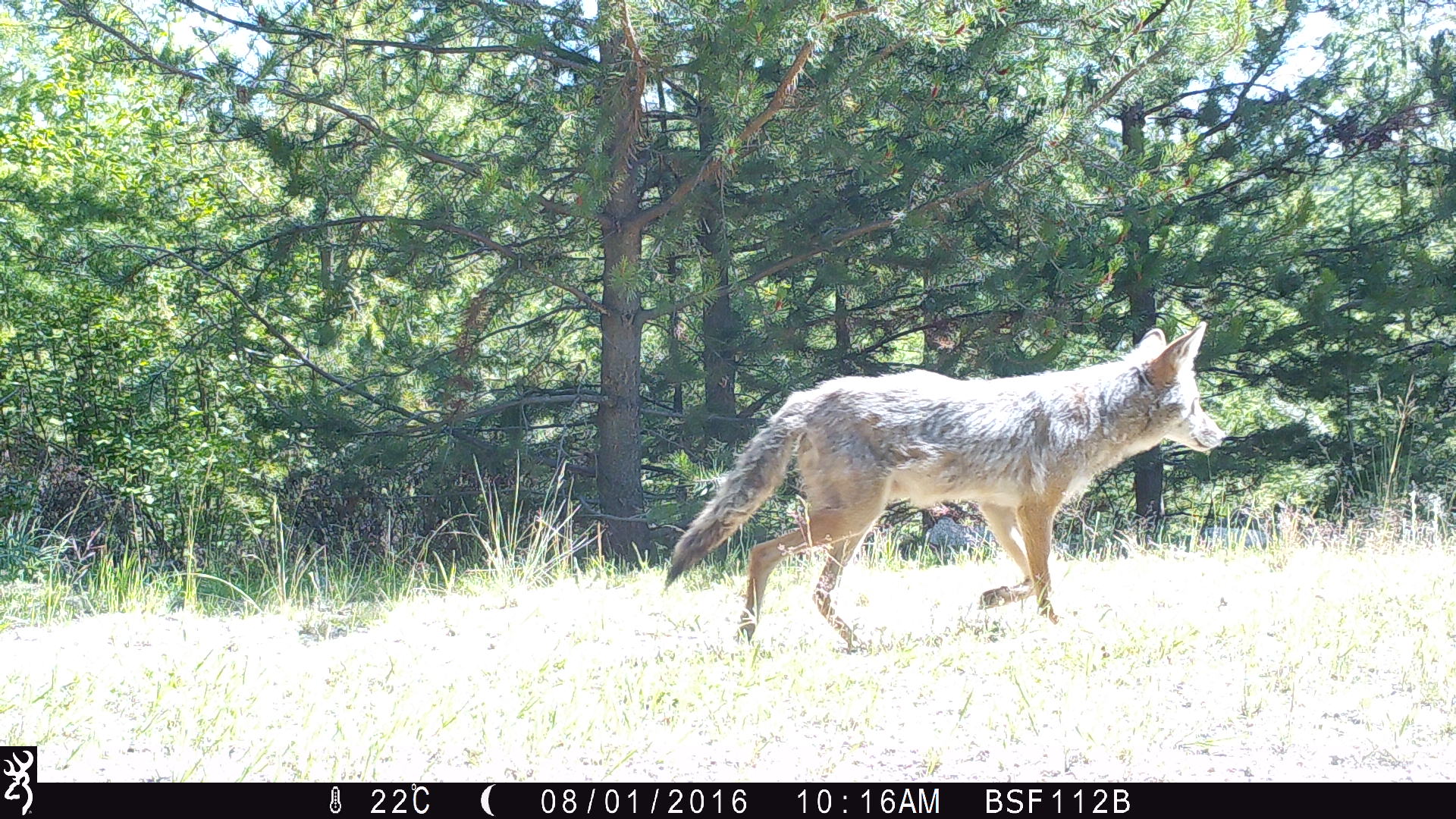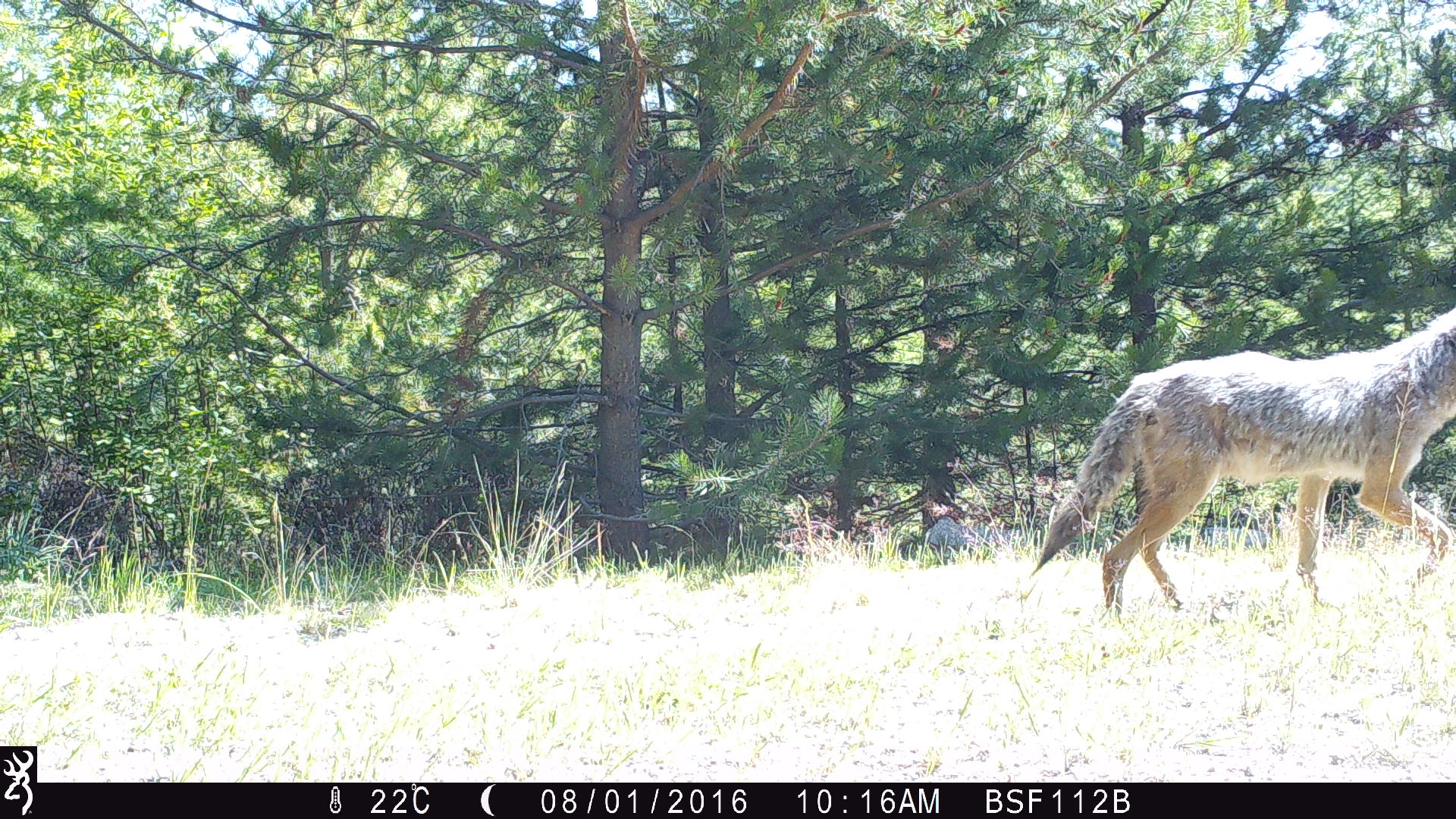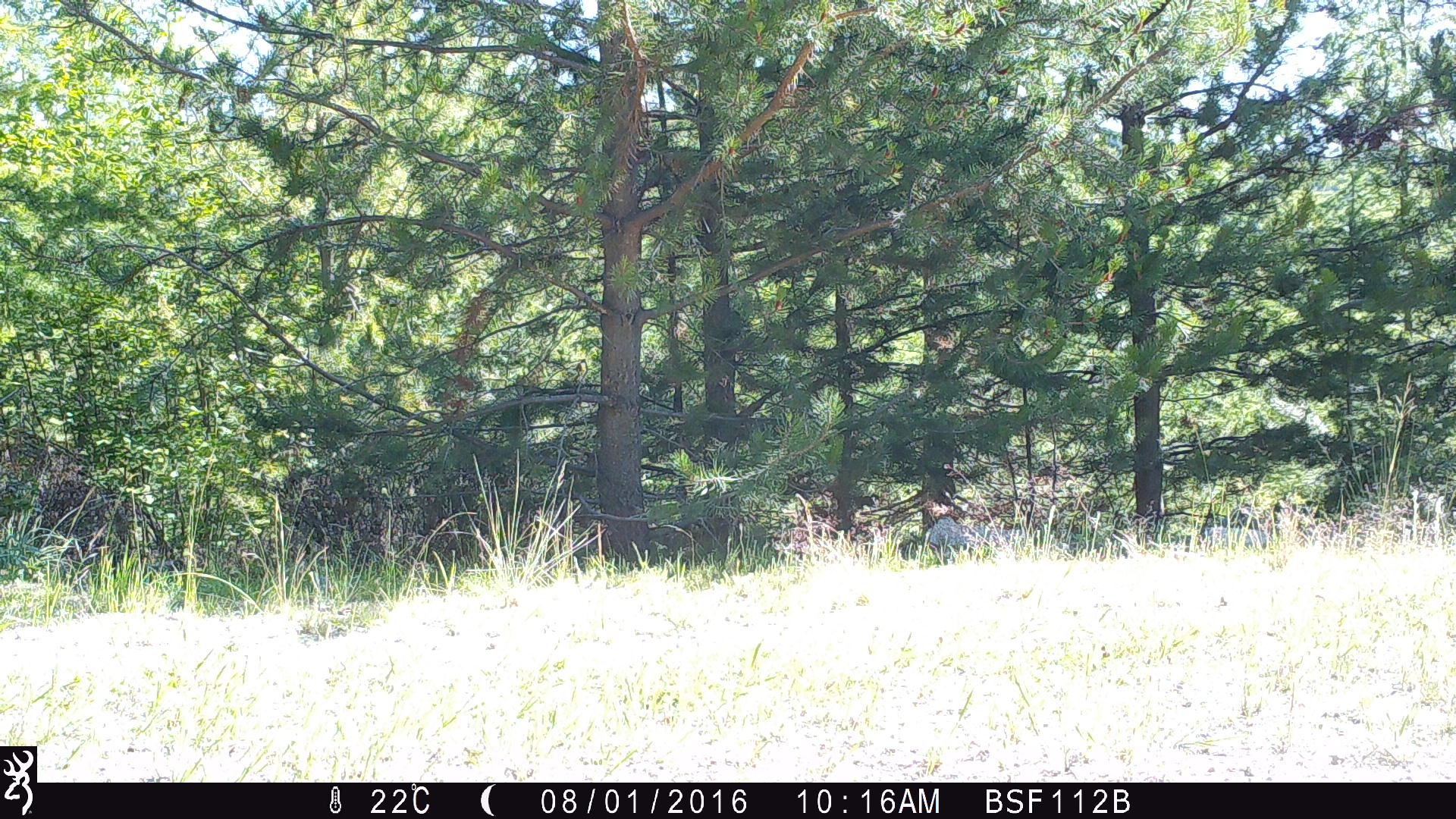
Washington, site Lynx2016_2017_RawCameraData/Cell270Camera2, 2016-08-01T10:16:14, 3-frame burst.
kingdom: Animalia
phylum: Chordata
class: Mammalia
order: Carnivora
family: Canidae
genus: Canis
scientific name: Canis latrans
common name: coyote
Canis latrans (coyote). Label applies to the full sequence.